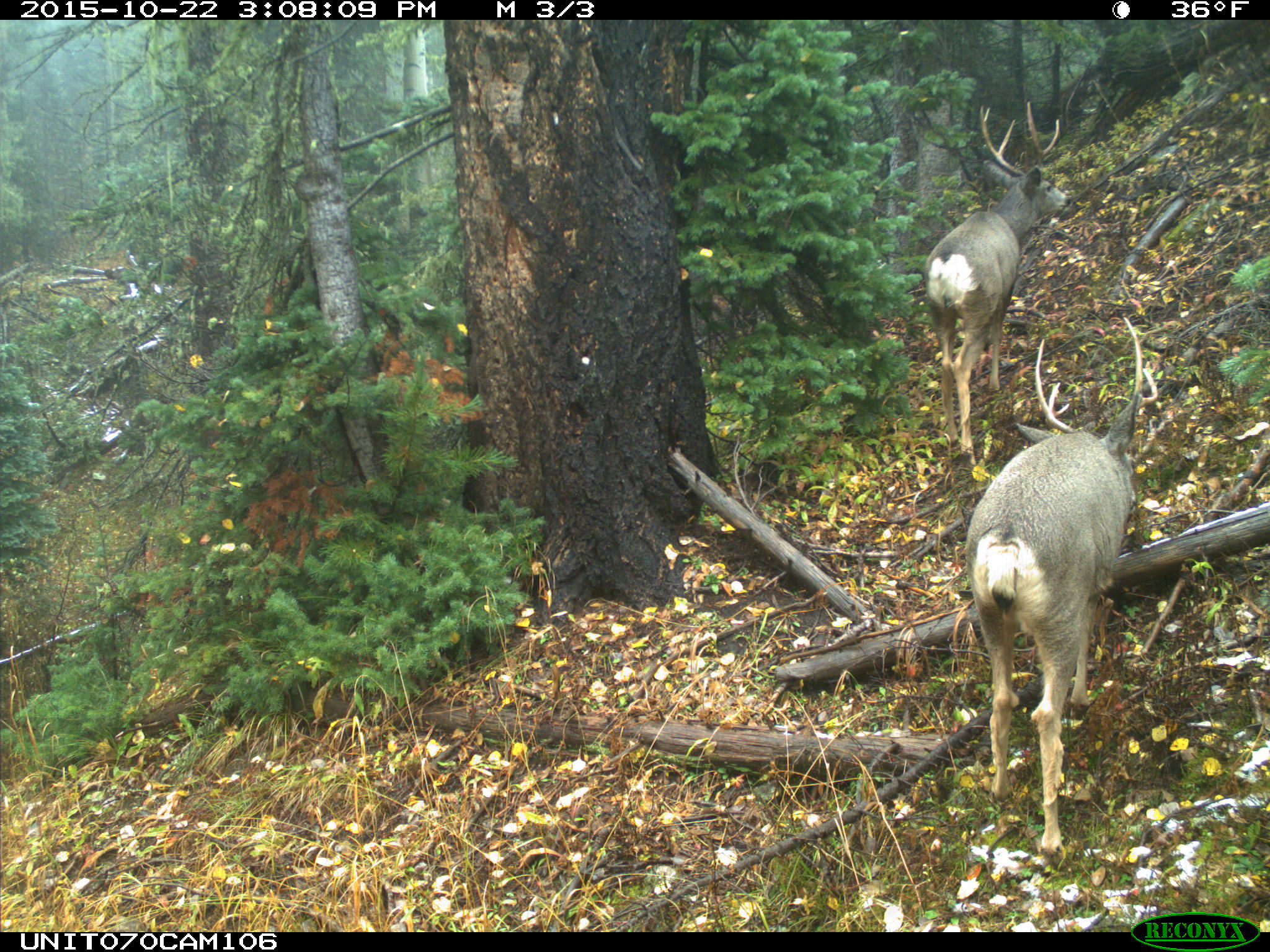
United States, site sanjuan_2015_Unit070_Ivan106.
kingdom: Animalia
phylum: Chordata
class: Mammalia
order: Artiodactyla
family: Cervidae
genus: Odocoileus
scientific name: Odocoileus hemionus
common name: mule deer